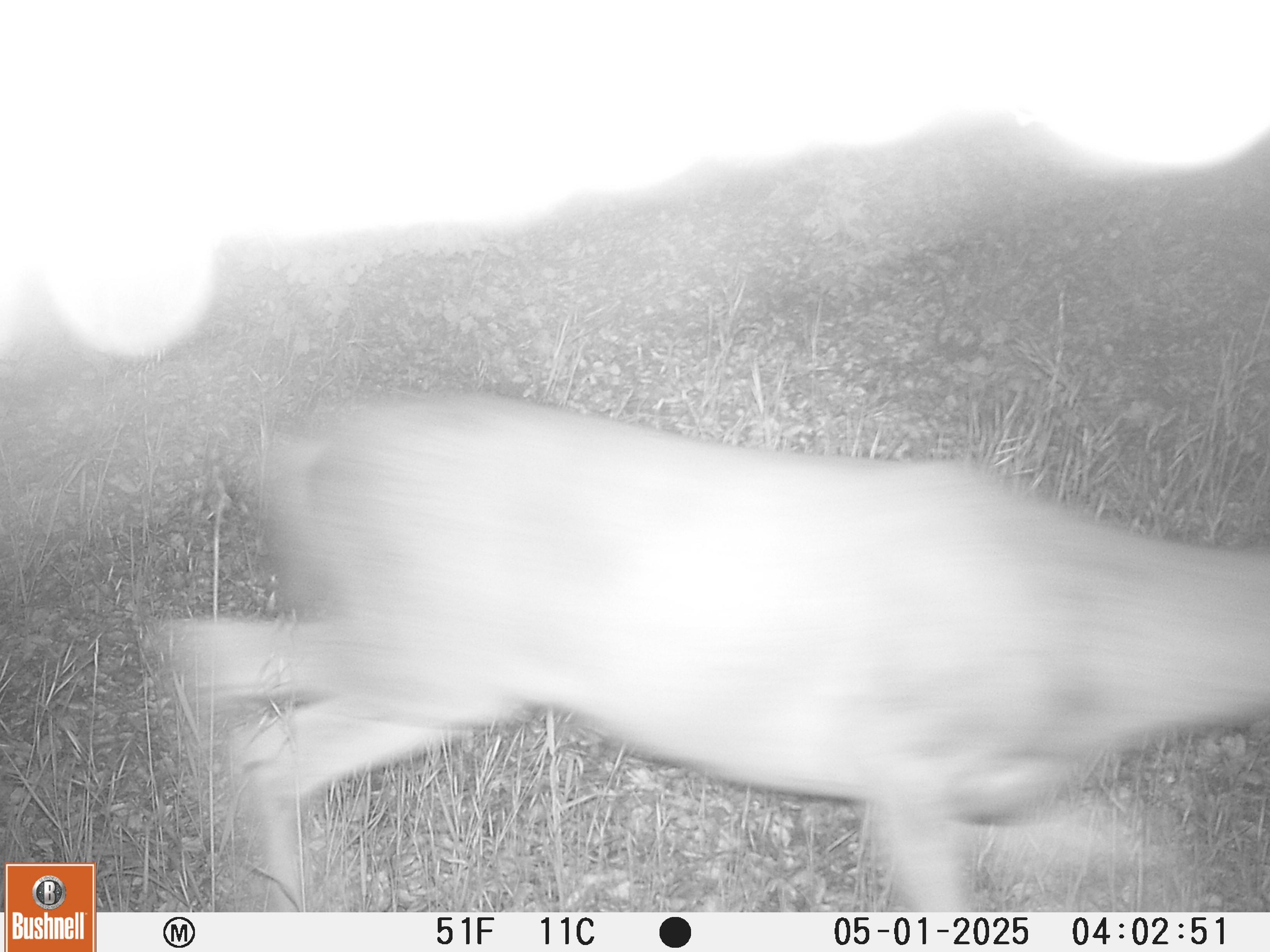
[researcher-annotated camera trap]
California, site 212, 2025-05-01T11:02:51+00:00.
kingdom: Animalia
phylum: Chordata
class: Mammalia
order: Artiodactyla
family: Cervidae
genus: Odocoileus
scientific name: Odocoileus hemionus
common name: mule deer